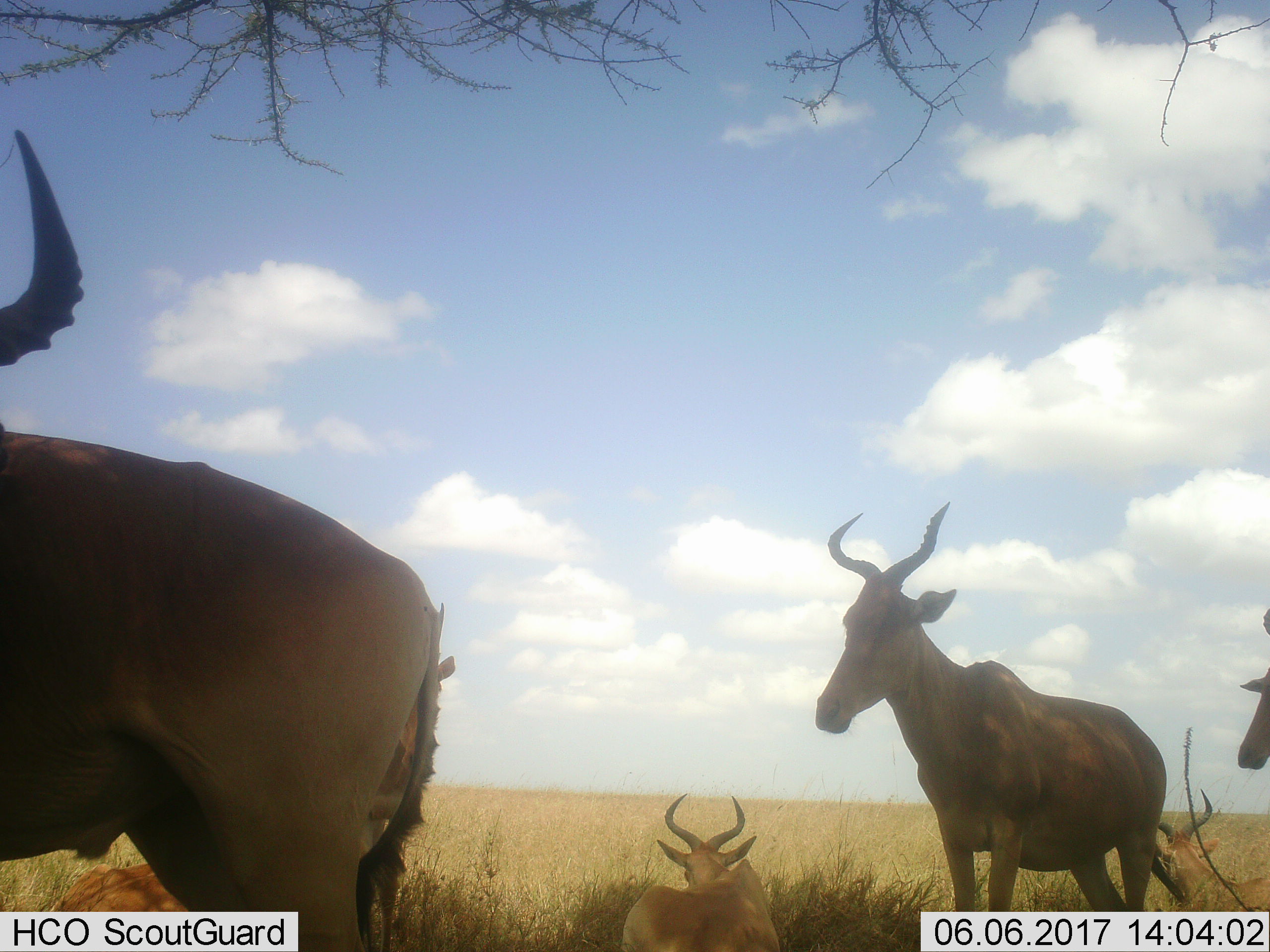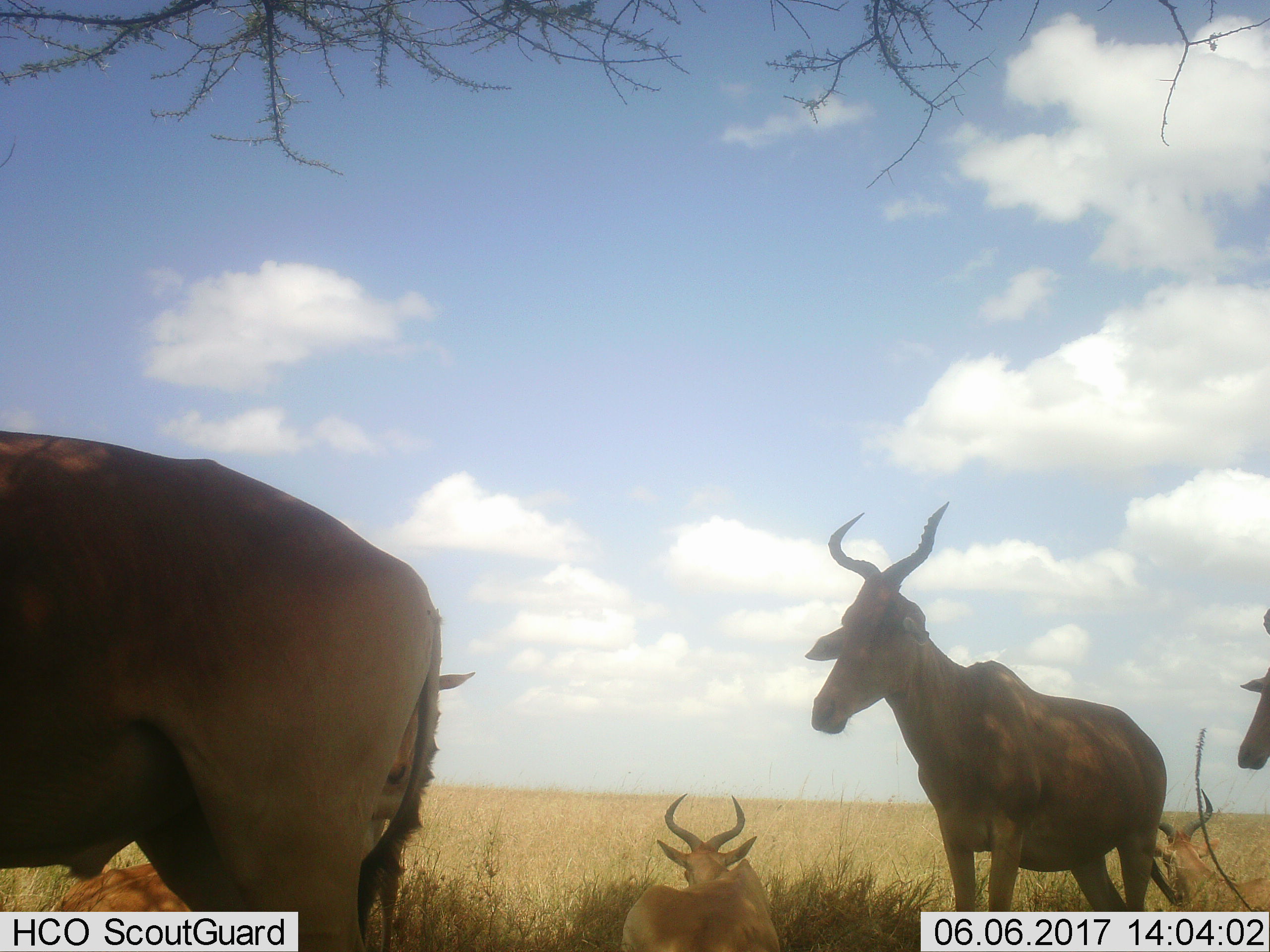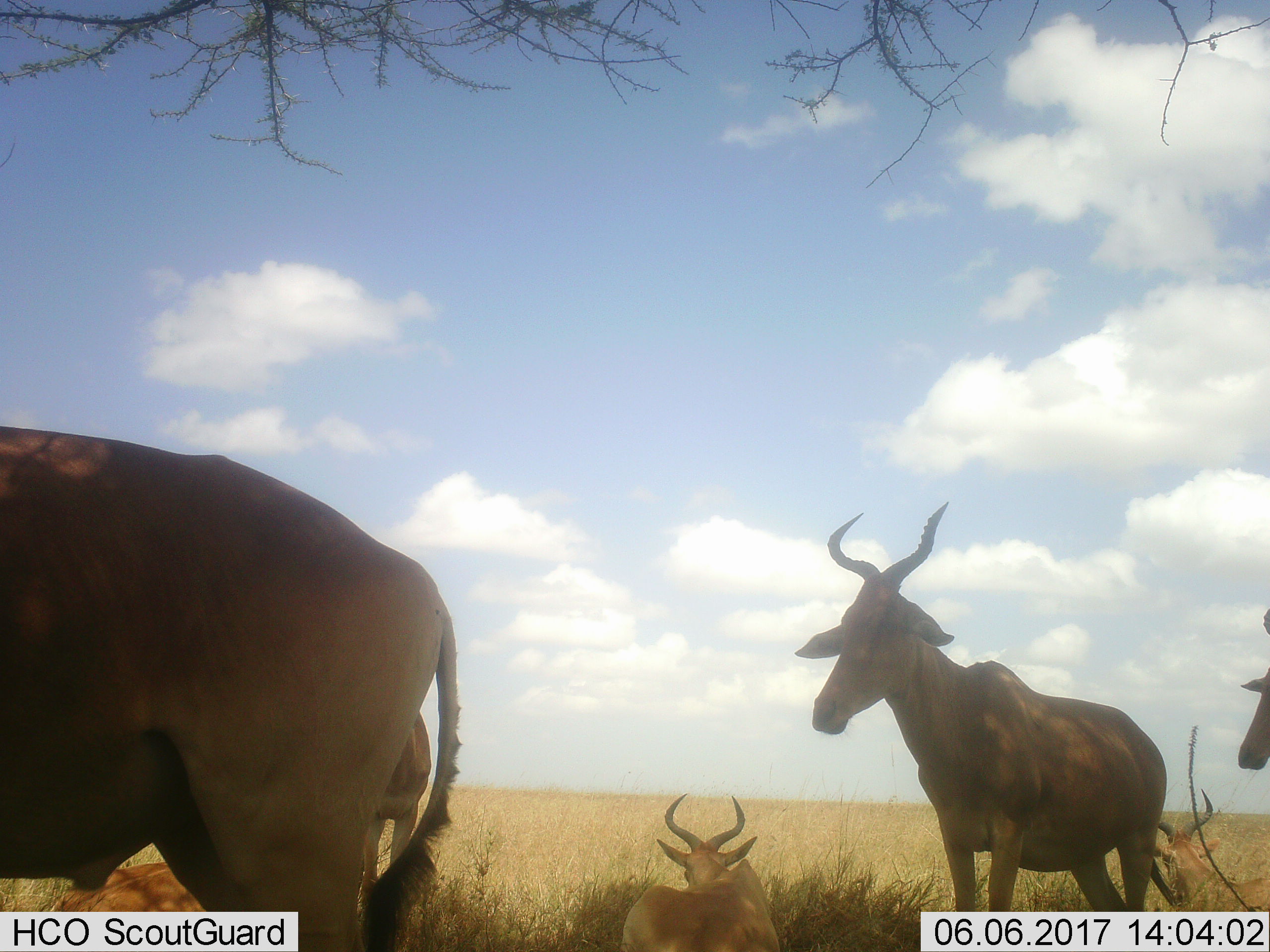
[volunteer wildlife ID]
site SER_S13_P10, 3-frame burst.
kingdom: Animalia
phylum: Chordata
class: Mammalia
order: Artiodactyla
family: Bovidae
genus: Alcelaphus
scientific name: Alcelaphus buselaphus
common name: hartebeest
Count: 6.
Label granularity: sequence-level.